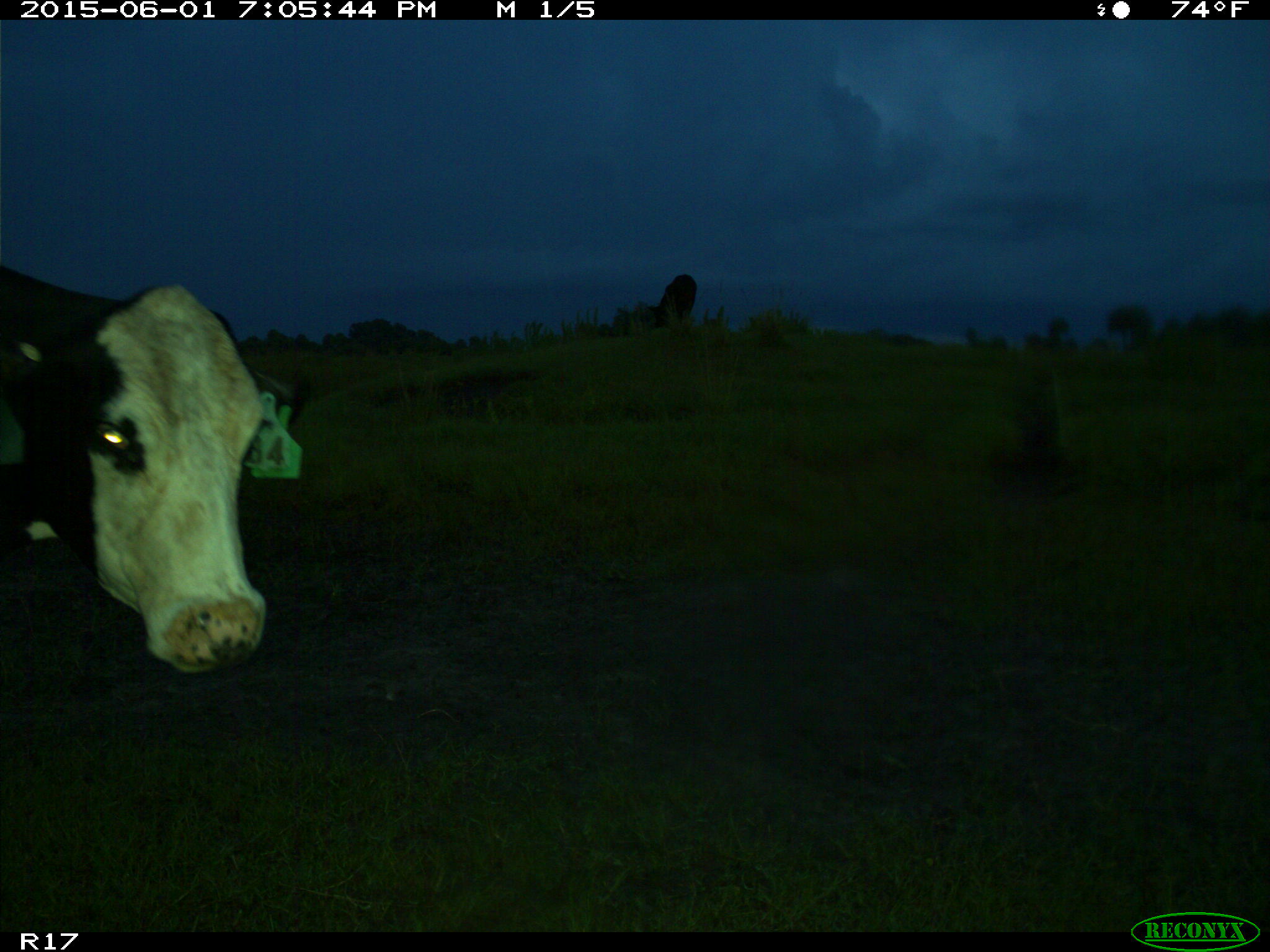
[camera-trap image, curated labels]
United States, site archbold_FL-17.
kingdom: Animalia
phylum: Chordata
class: Mammalia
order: Artiodactyla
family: Bovidae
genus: Bos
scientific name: Bos taurus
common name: domestic cow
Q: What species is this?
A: Bos taurus (domestic cow).